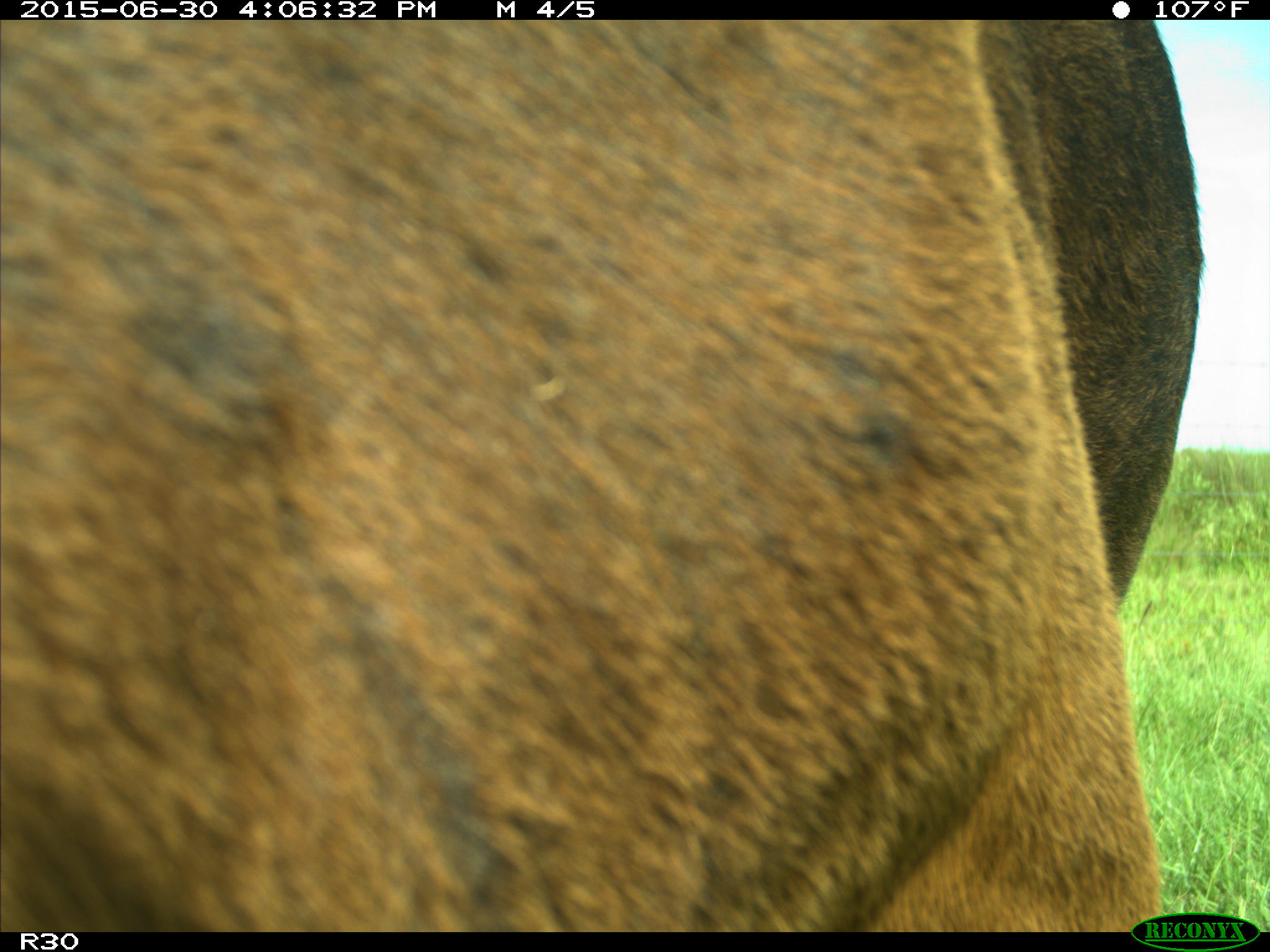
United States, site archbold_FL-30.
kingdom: Animalia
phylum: Chordata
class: Mammalia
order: Artiodactyla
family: Bovidae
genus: Bos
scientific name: Bos taurus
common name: domestic cow